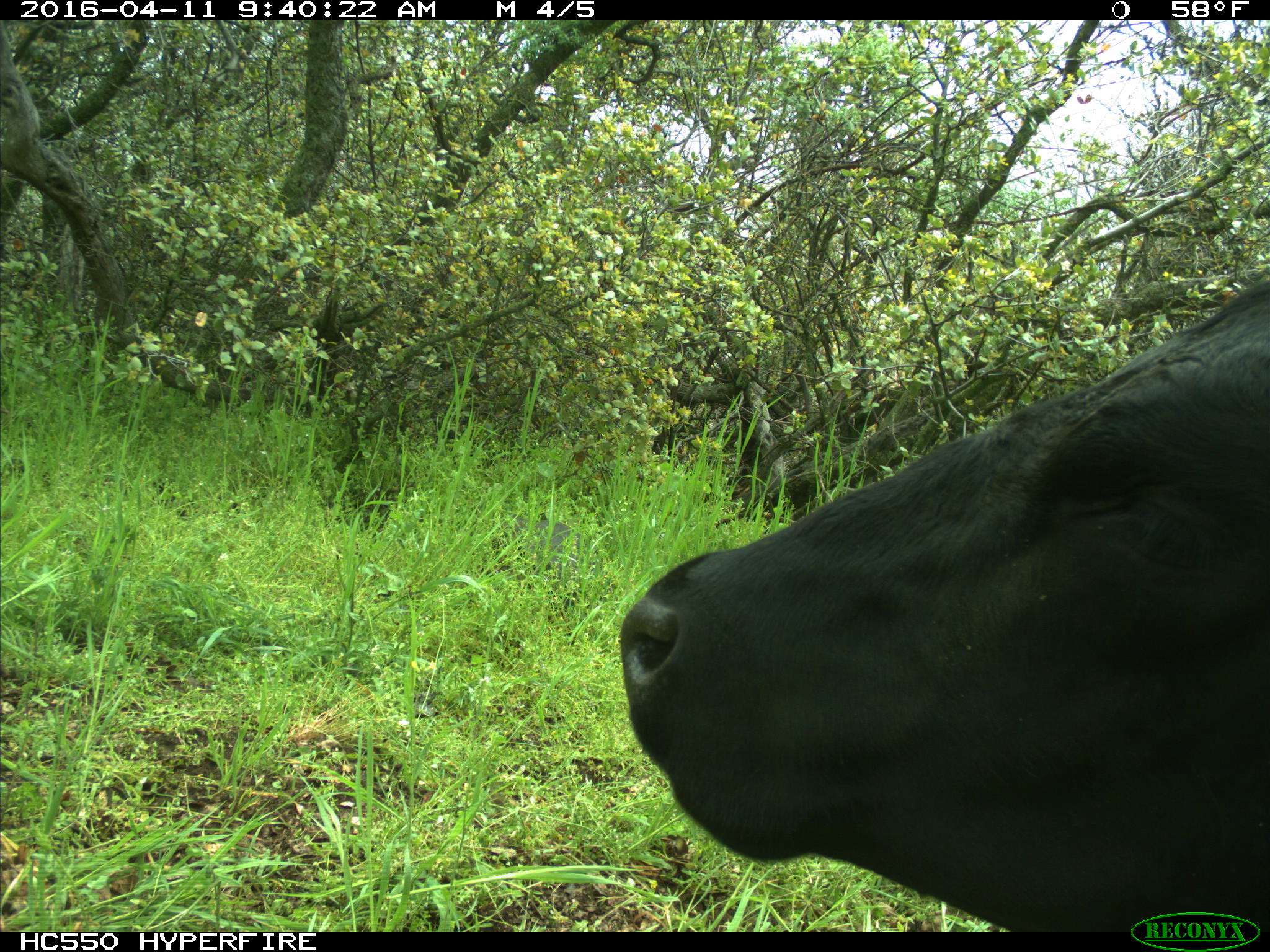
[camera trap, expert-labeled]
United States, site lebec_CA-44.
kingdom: Animalia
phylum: Chordata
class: Mammalia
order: Artiodactyla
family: Bovidae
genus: Bos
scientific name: Bos taurus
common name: domestic cow